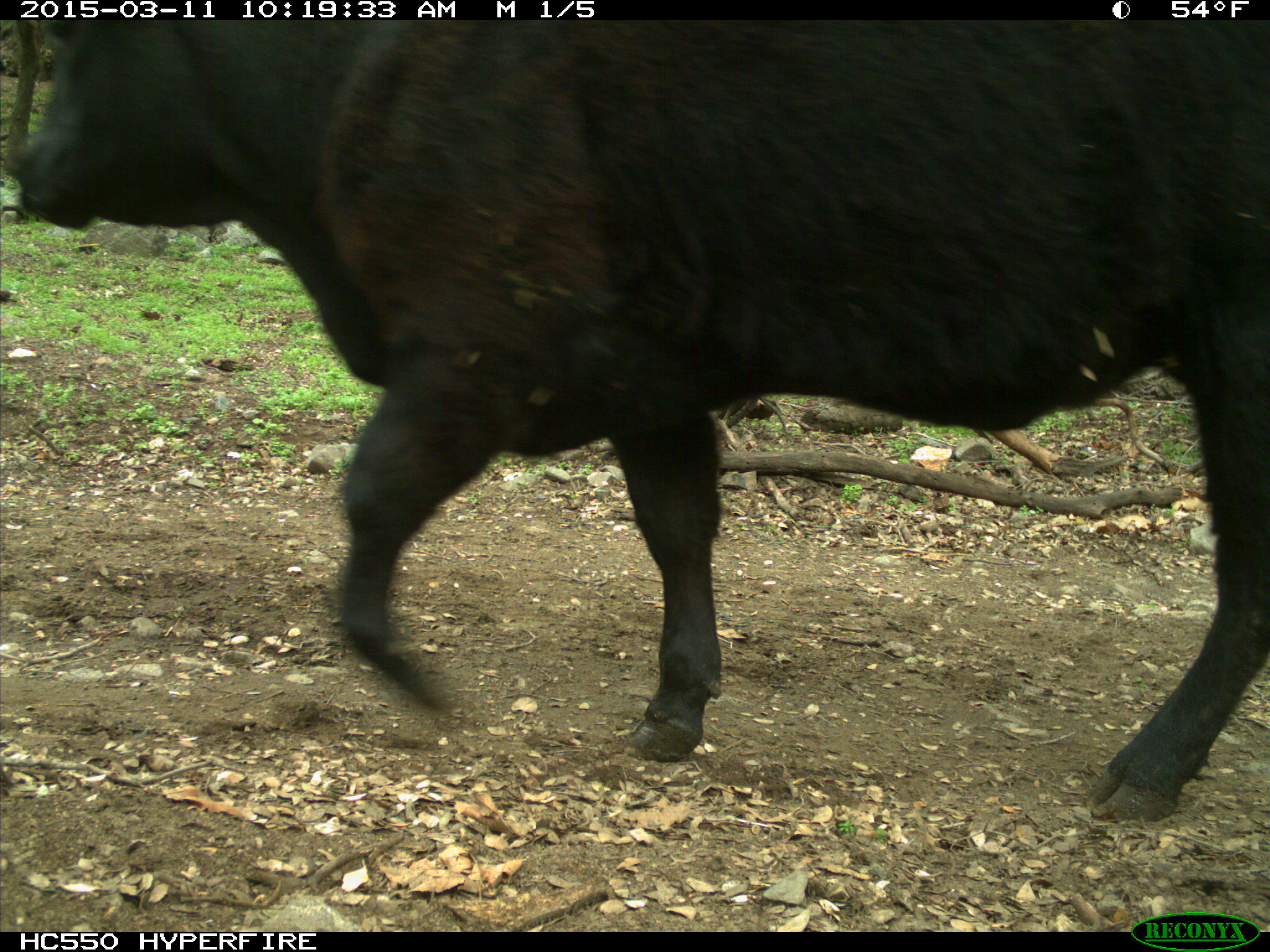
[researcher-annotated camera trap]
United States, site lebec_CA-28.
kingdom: Animalia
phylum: Chordata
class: Mammalia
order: Artiodactyla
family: Bovidae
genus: Bos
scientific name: Bos taurus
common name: domestic cow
Bos taurus (domestic cow).